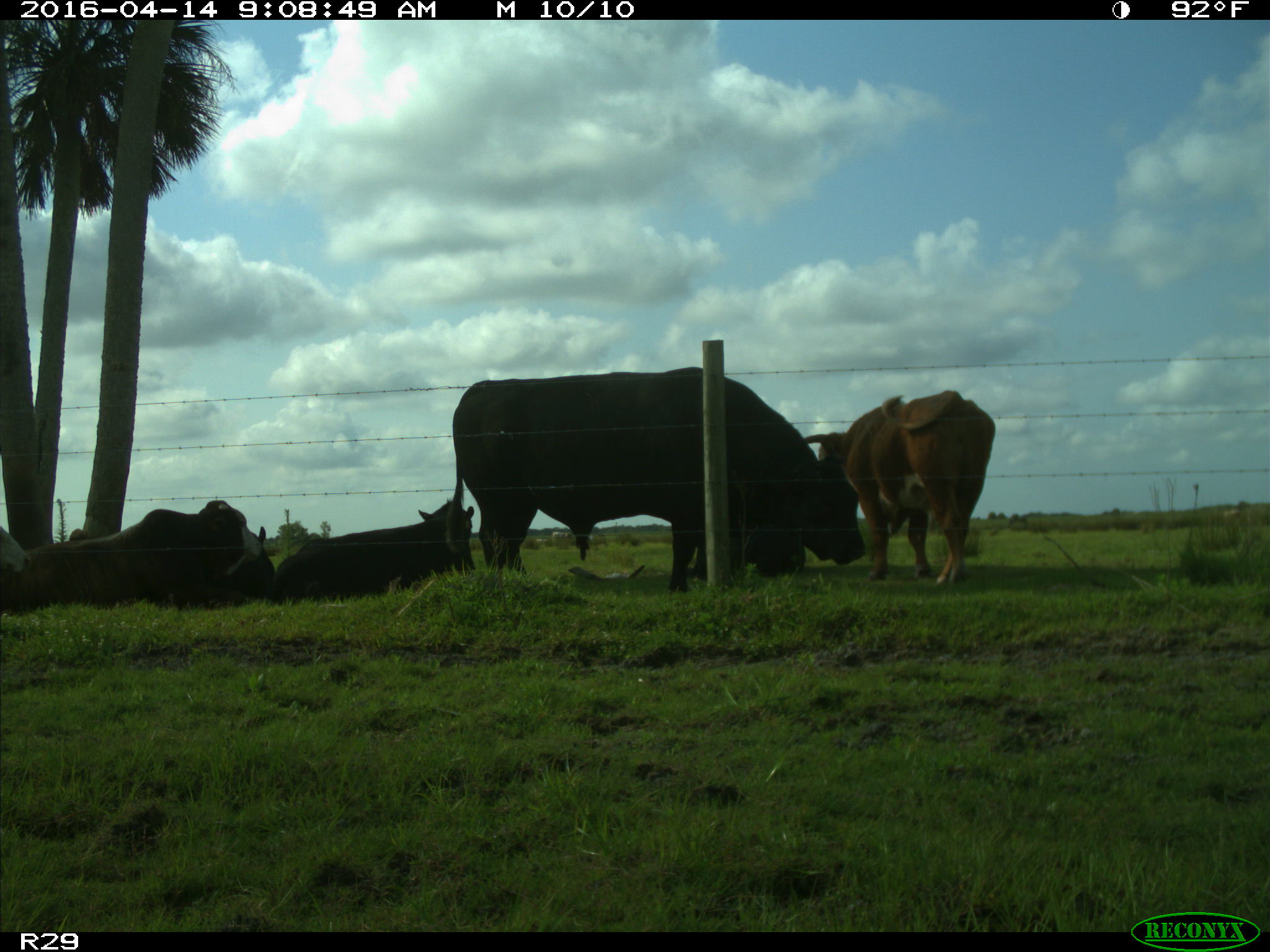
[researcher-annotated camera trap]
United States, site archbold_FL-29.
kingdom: Animalia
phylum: Chordata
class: Mammalia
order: Artiodactyla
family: Bovidae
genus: Bos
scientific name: Bos taurus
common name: domestic cow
Bos taurus (domestic cow).